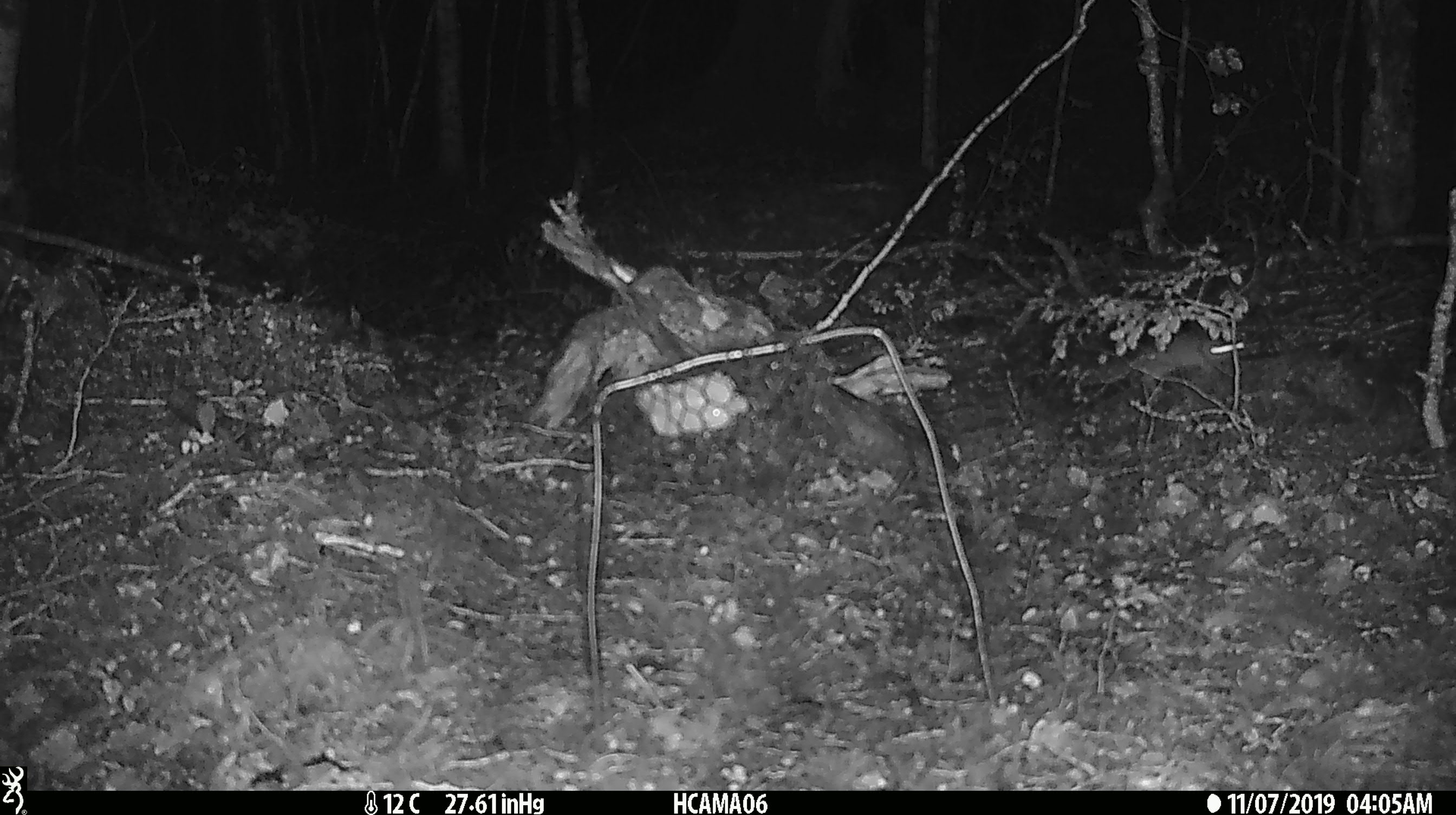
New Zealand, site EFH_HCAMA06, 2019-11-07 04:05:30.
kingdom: Animalia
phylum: Chordata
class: Mammalia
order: Rodentia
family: Muridae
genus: Mus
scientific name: Mus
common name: mouse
Mouse (Mus).